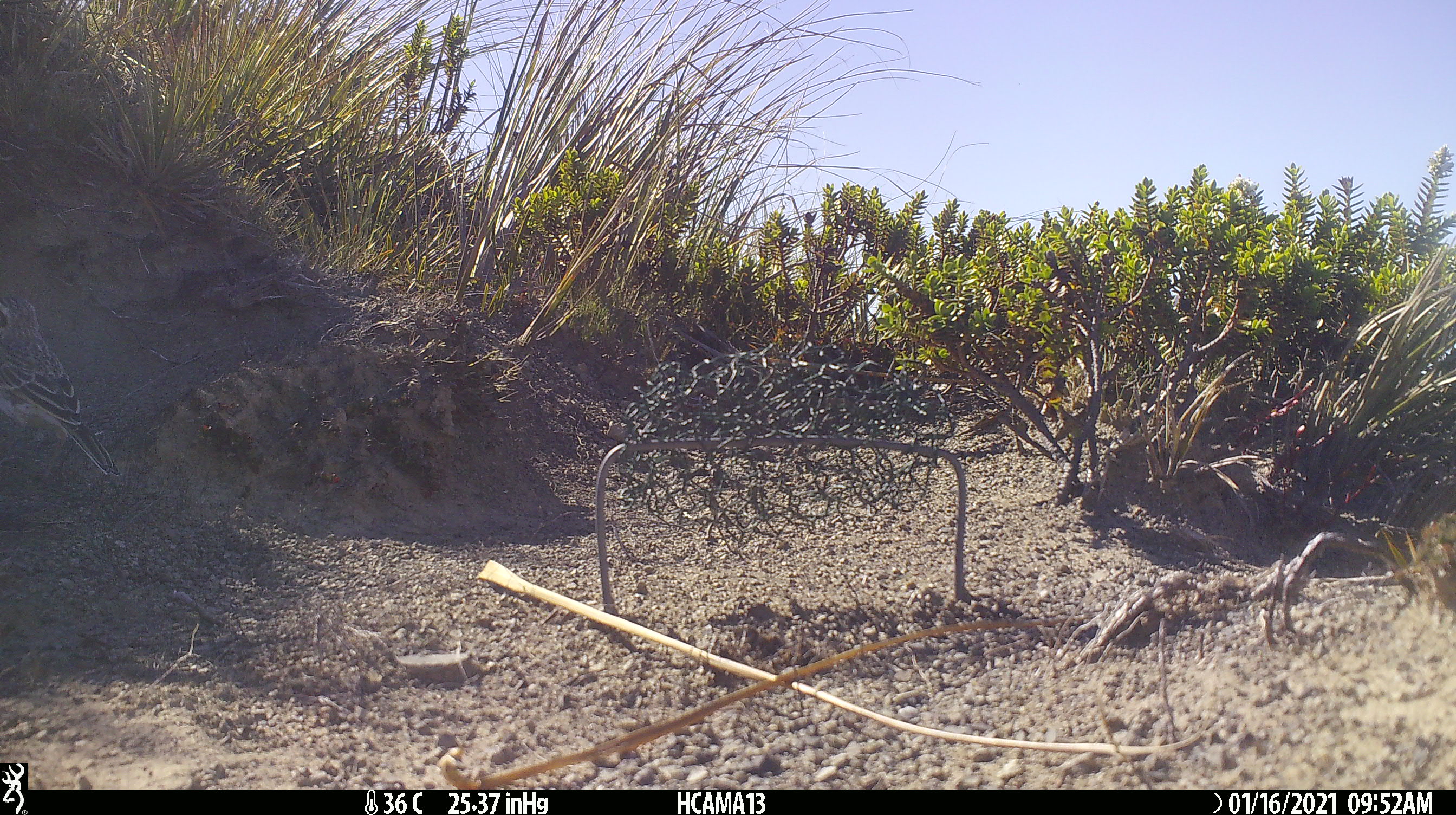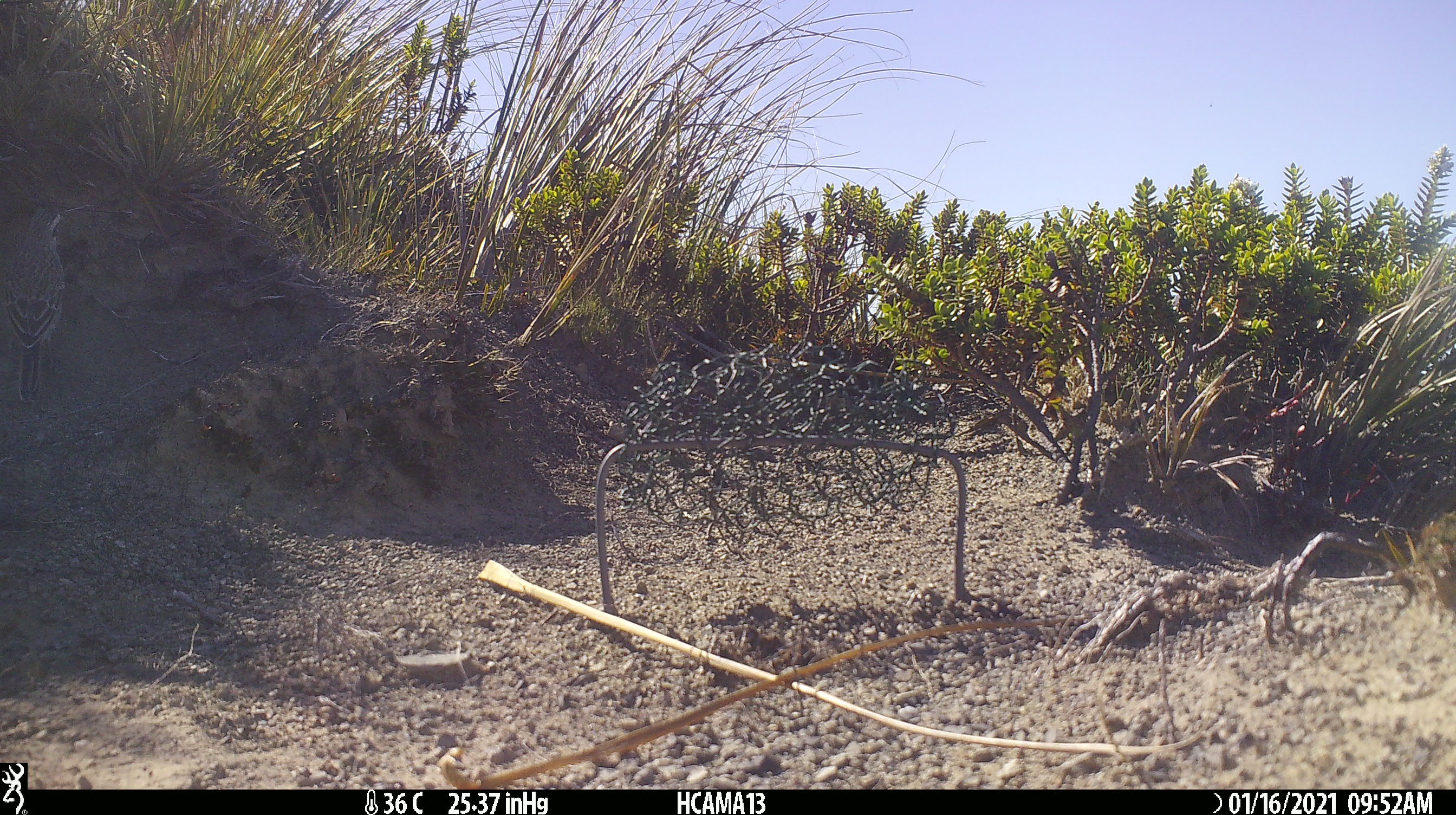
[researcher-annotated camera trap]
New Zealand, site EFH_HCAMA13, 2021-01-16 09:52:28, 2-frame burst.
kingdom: Animalia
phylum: Chordata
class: Aves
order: Passeriformes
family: Motacillidae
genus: Anthus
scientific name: Anthus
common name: pipit